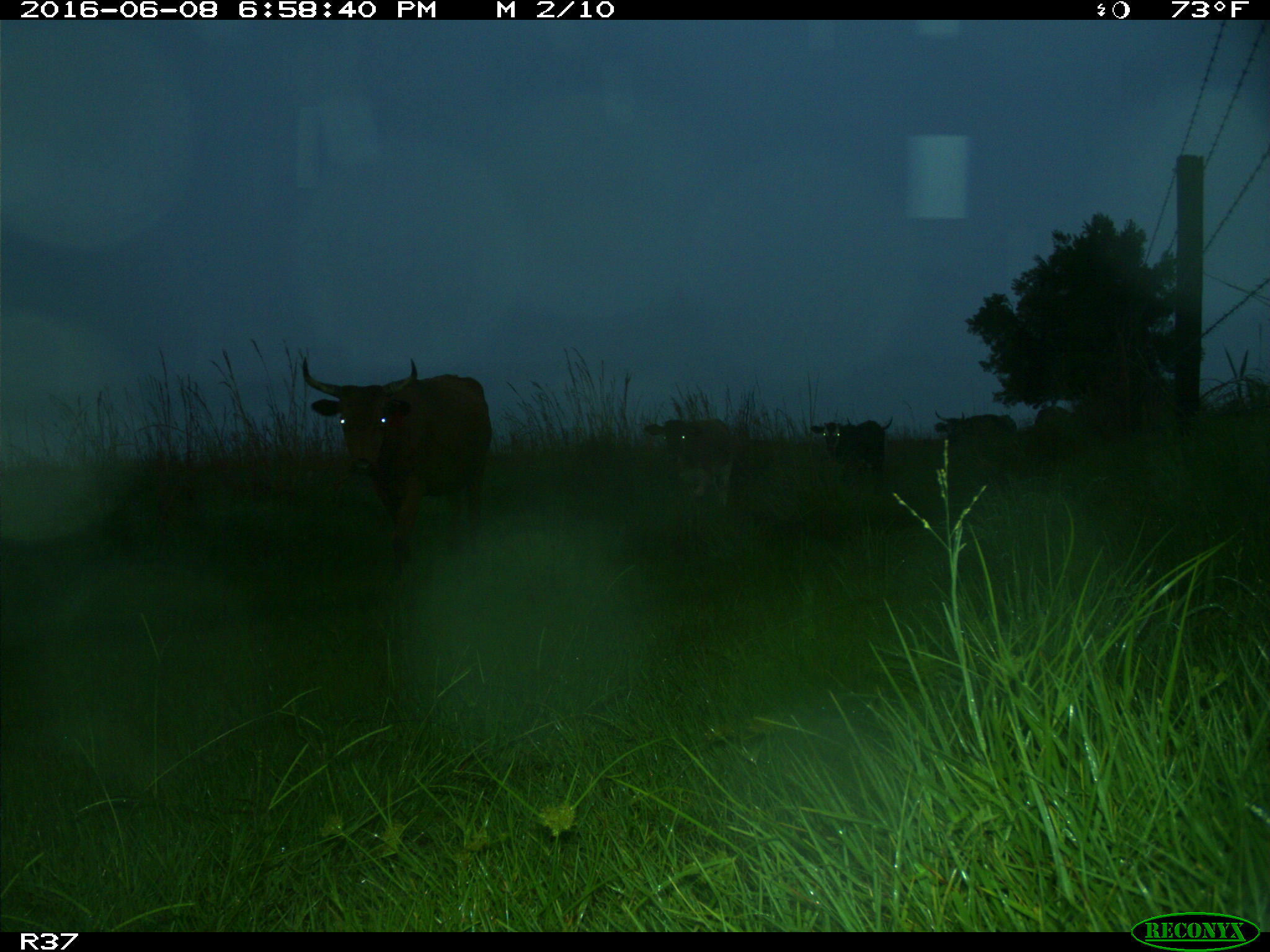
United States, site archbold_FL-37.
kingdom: Animalia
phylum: Chordata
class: Mammalia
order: Artiodactyla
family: Bovidae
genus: Bos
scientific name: Bos taurus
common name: domestic cow